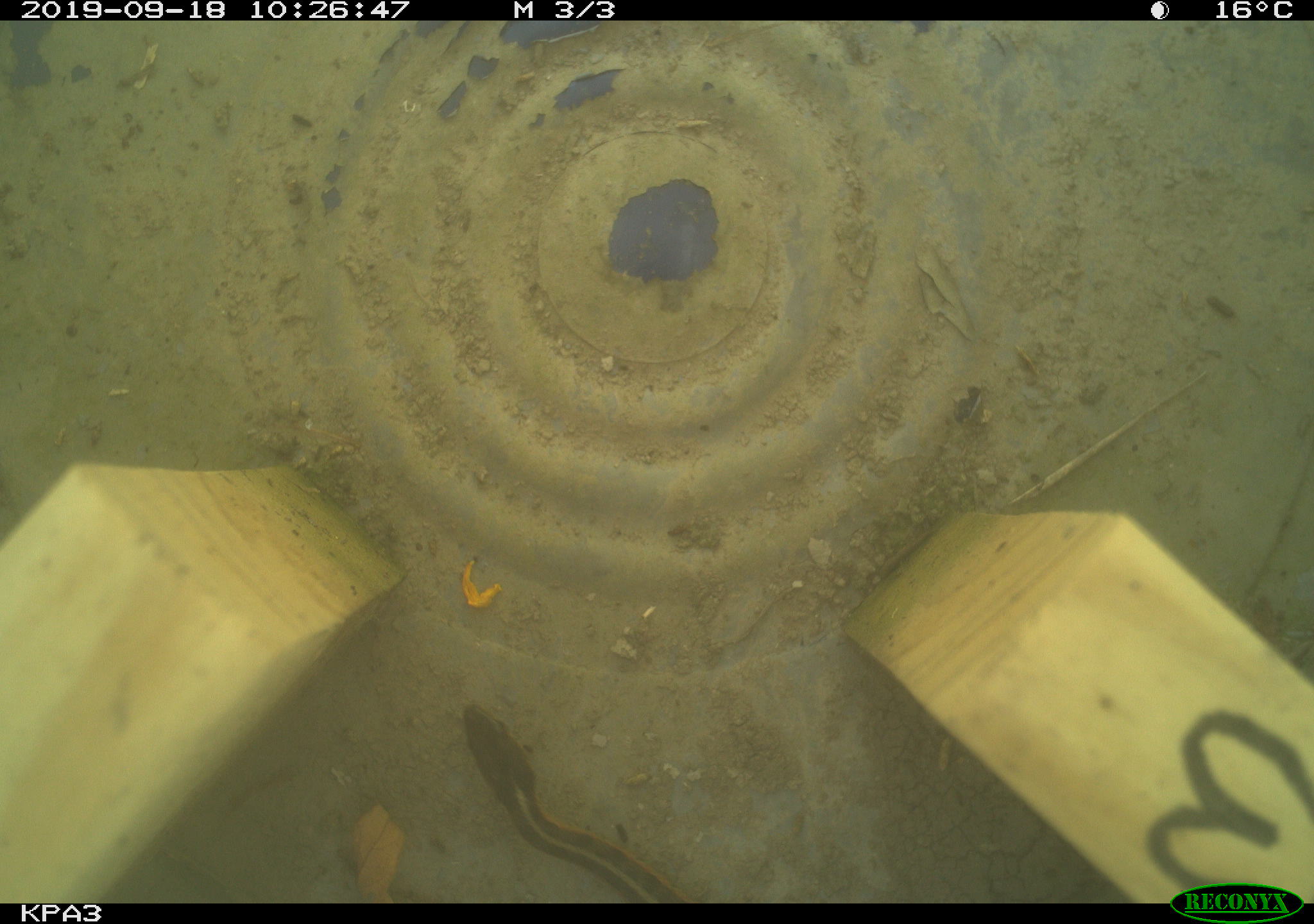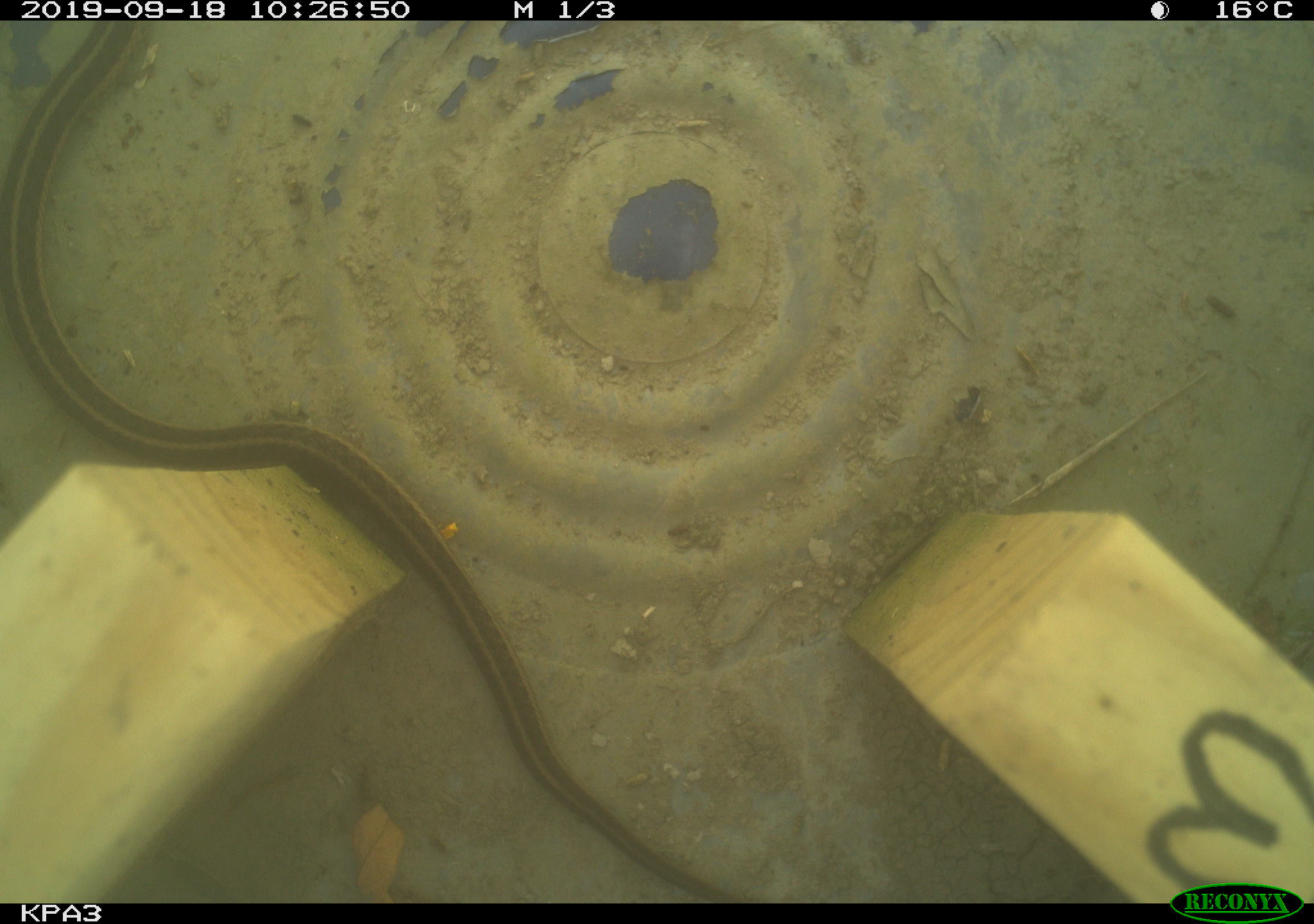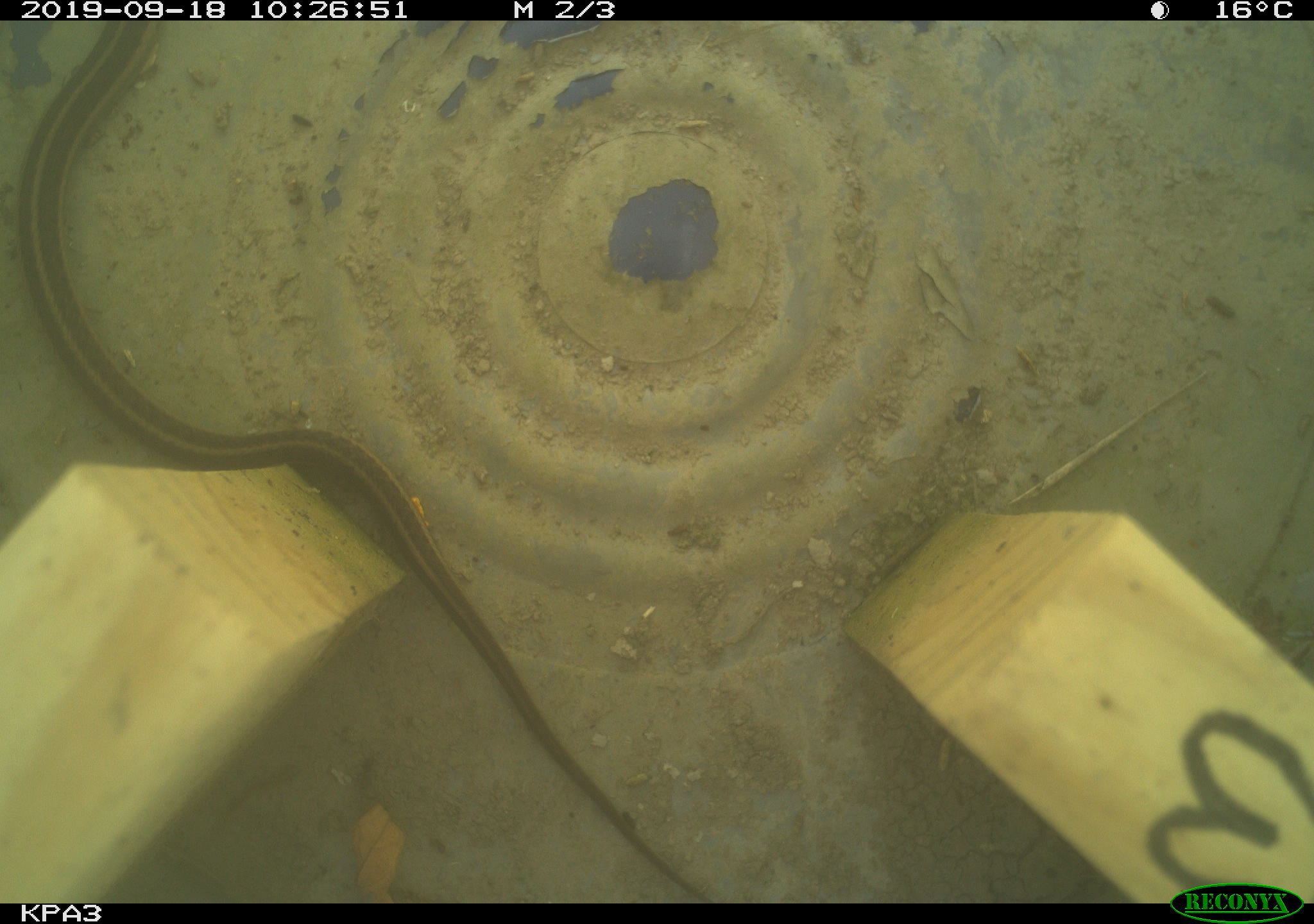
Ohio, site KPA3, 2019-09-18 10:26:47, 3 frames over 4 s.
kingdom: Animalia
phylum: Chordata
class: Reptilia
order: Squamata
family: Colubridae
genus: Thamnophis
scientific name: Thamnophis sirtalis sirtalis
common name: eastern gartersnake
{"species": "eastern gartersnake (Thamnophis sirtalis sirtalis)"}